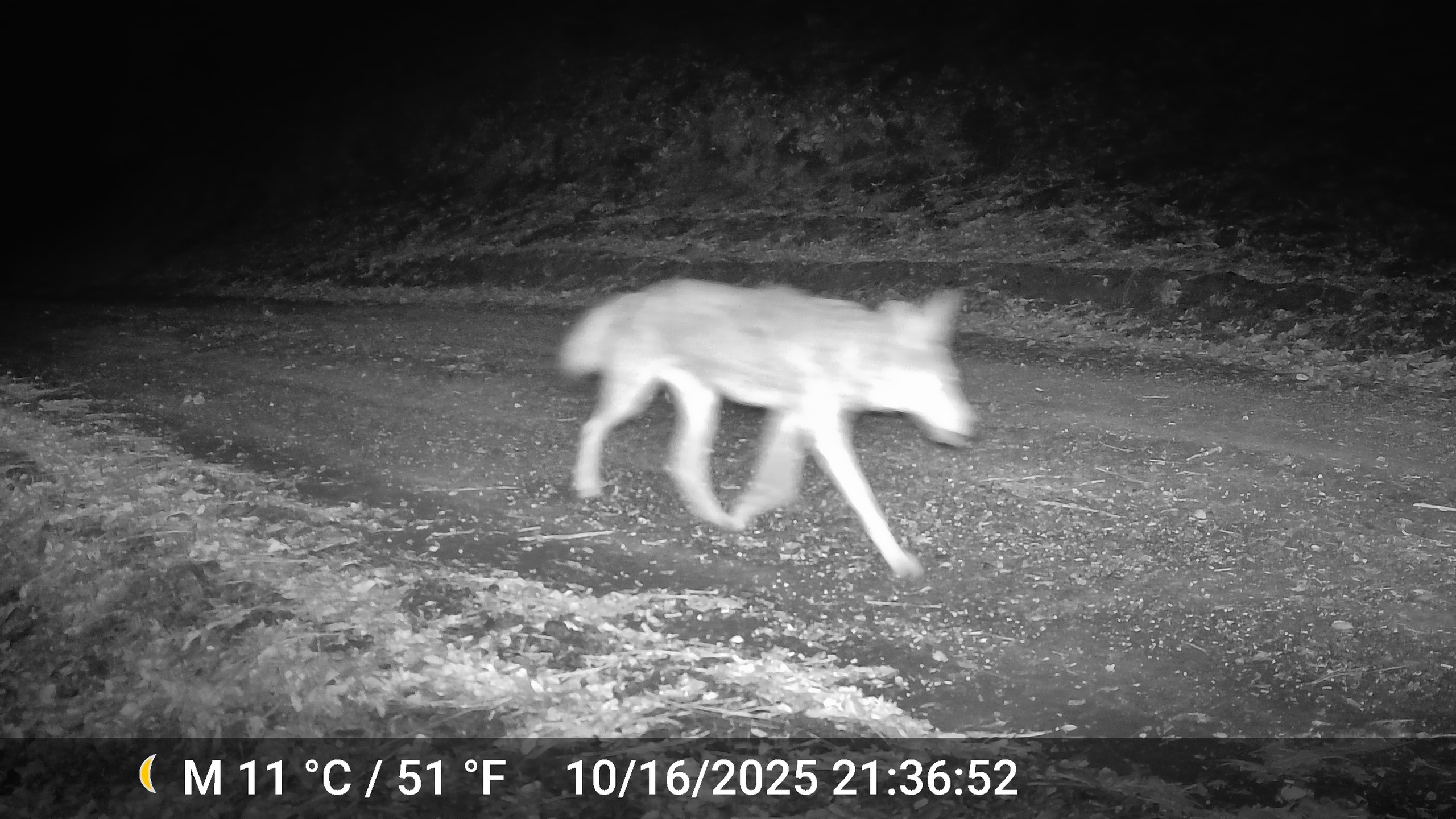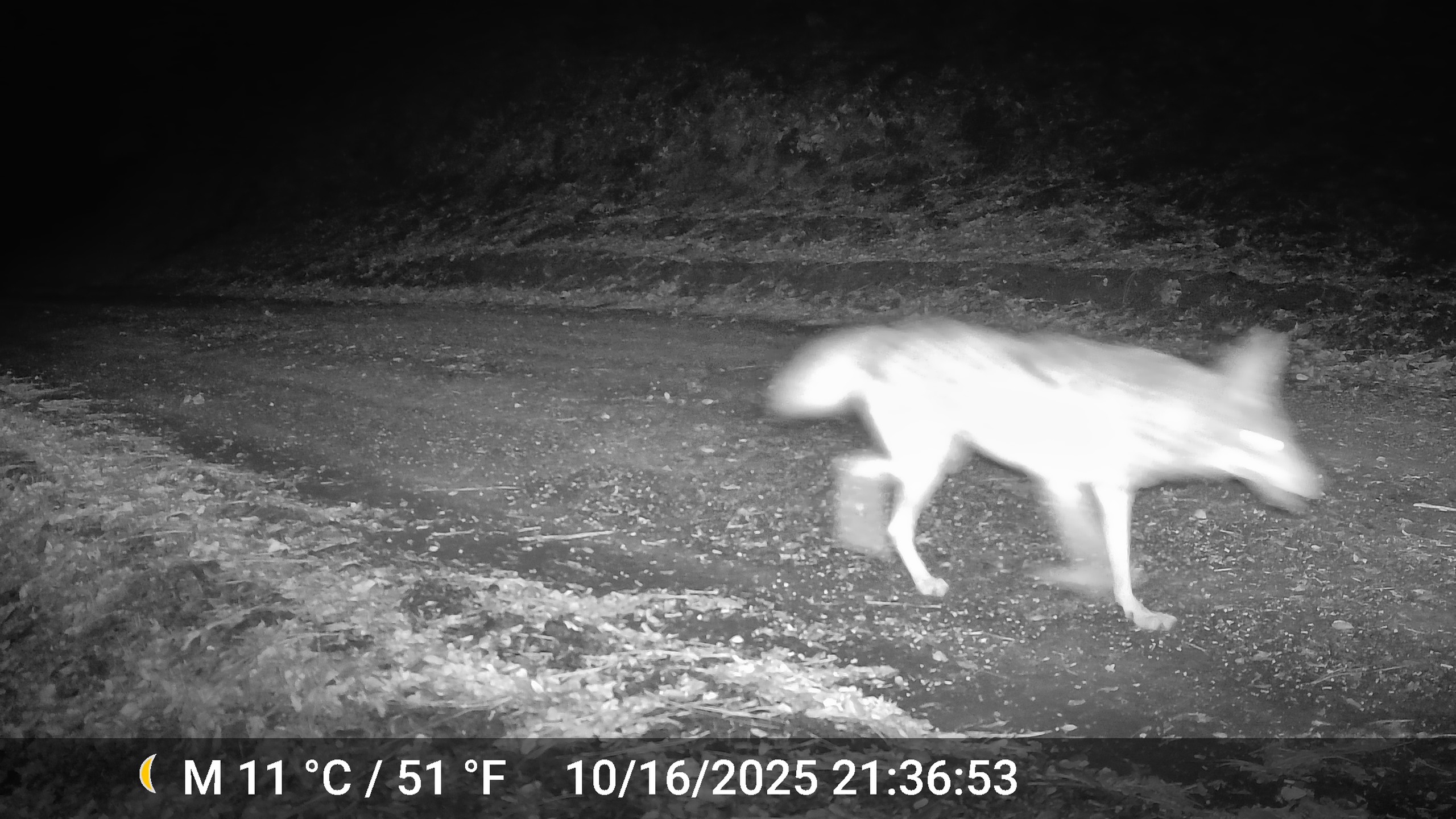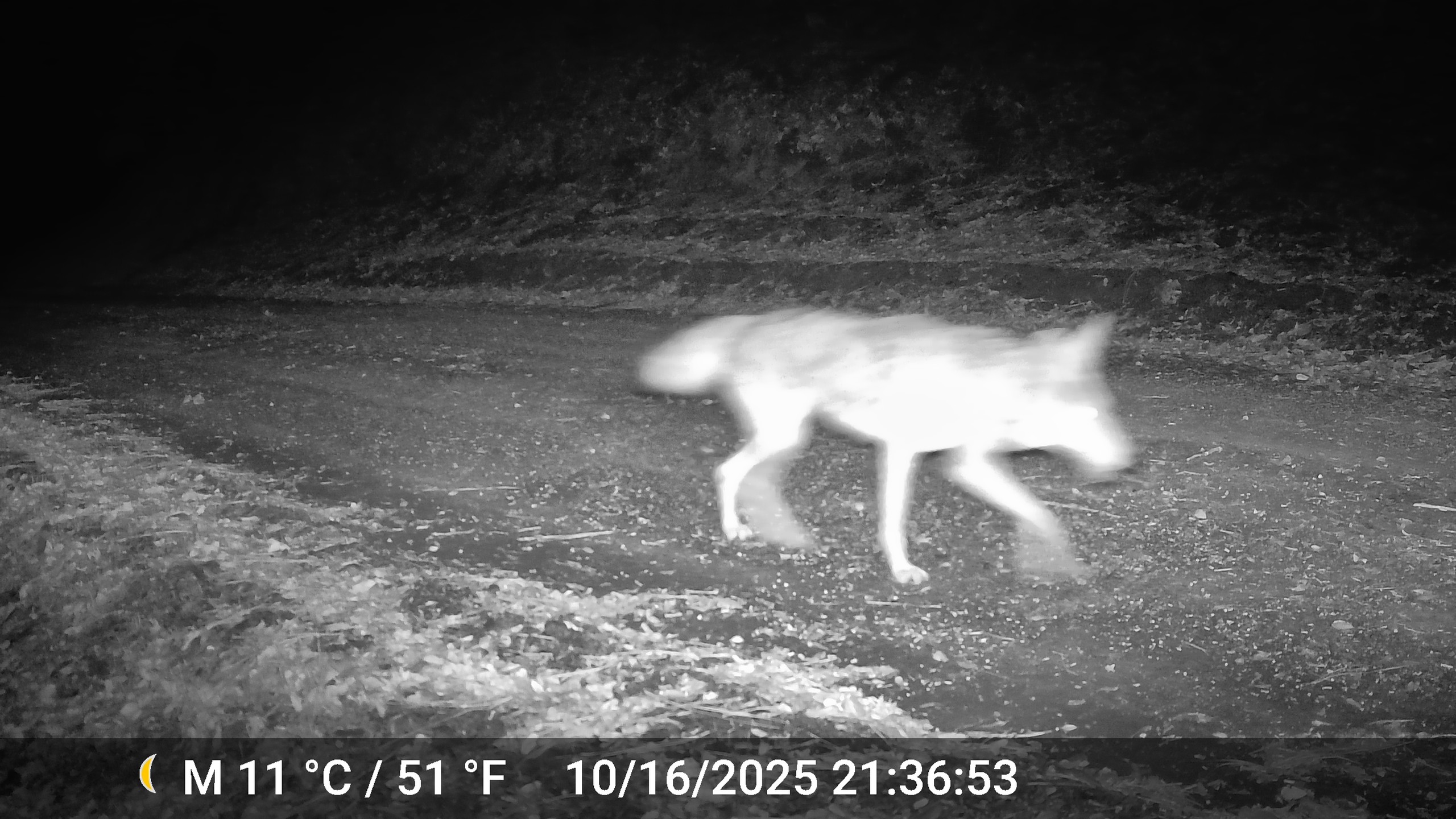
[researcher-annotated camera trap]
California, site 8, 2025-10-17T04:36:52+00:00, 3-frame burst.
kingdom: Animalia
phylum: Chordata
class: Mammalia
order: Carnivora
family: Canidae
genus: Canis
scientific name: Canis latrans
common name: coyote